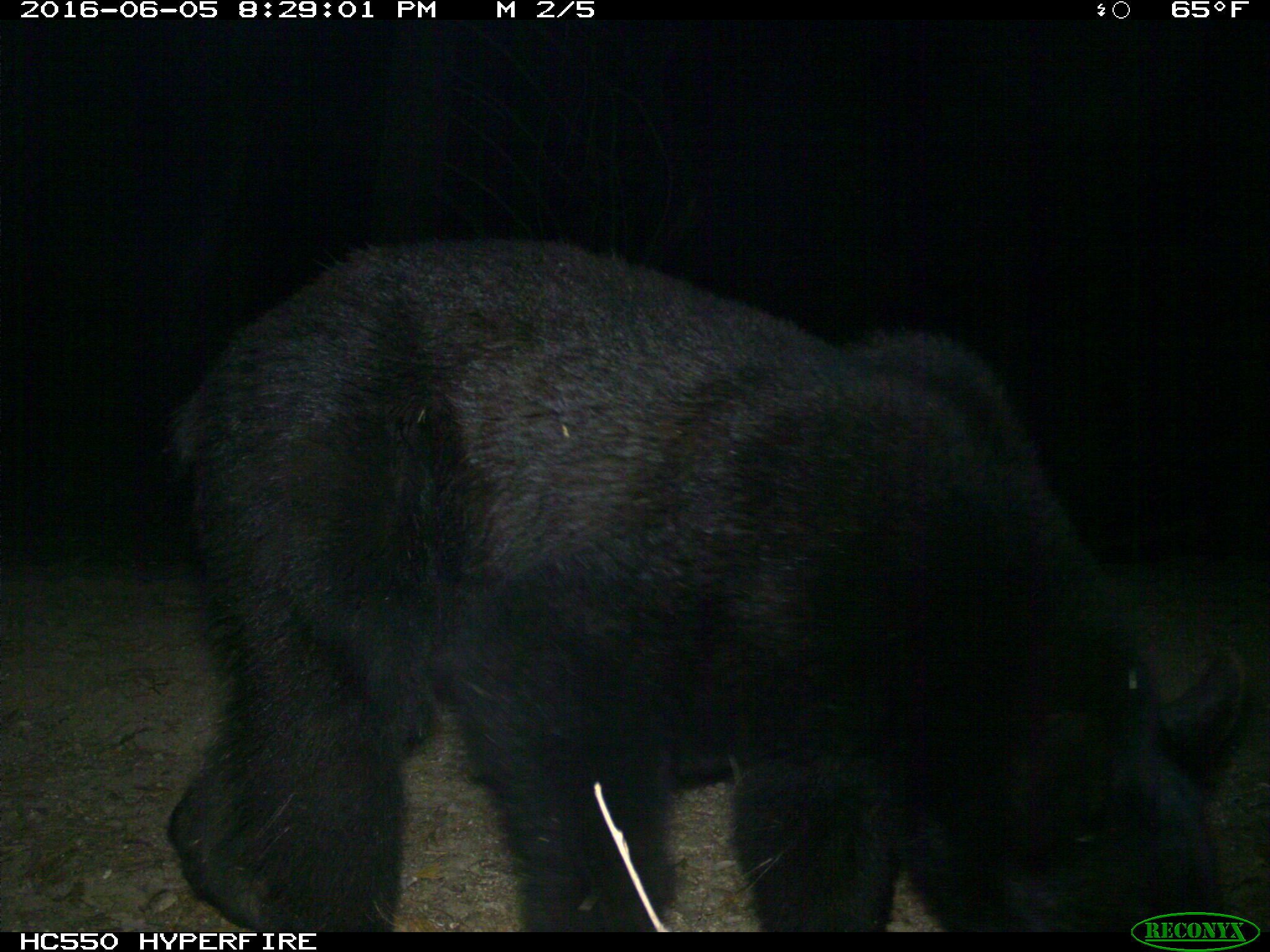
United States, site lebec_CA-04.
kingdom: Animalia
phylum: Chordata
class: Mammalia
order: Carnivora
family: Ursidae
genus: Ursus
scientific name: Ursus americanus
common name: american black bear